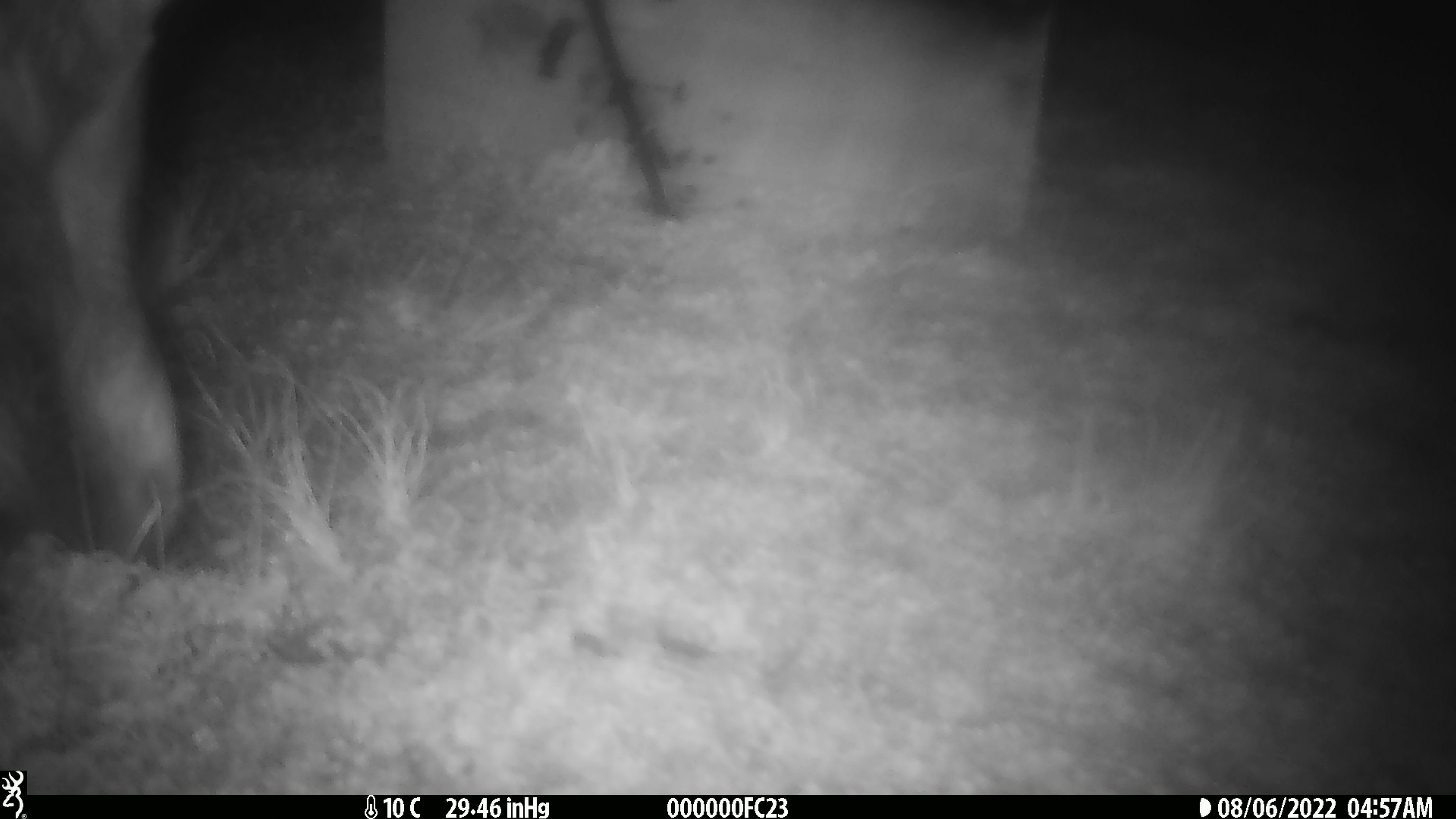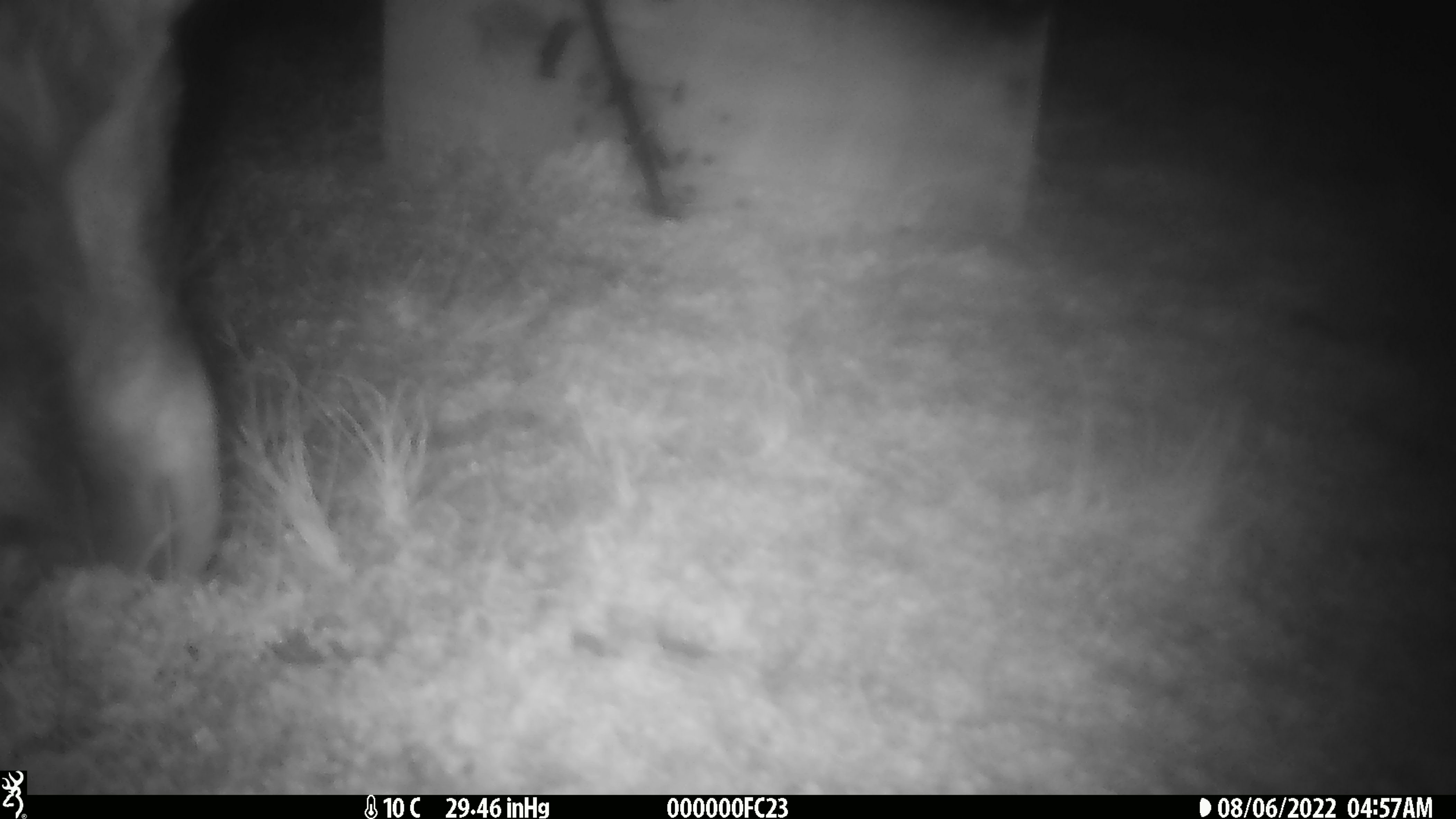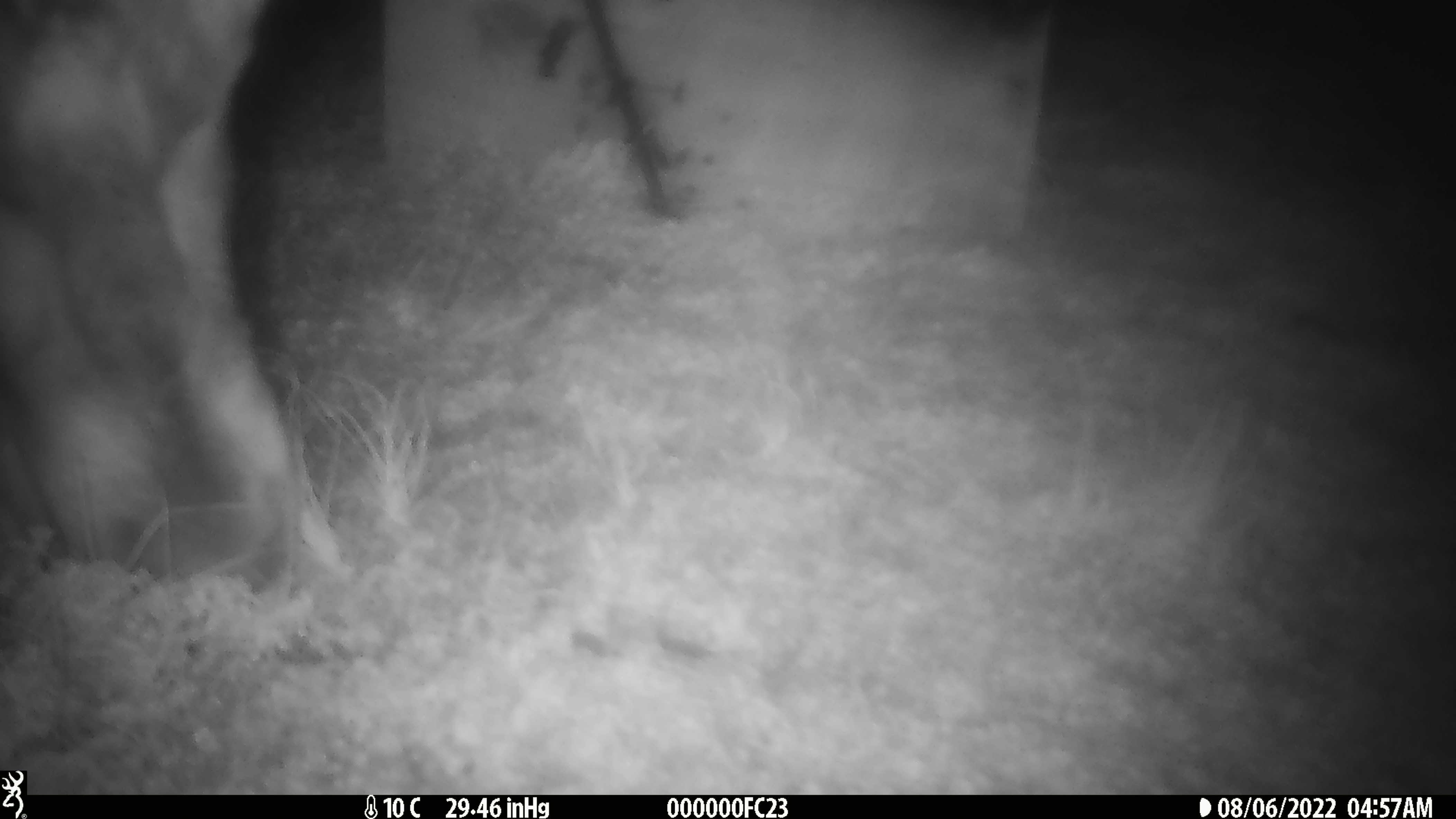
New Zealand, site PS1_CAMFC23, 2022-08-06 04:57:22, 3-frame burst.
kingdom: Animalia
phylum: Chordata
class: Mammalia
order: Artiodactyla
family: Cervidae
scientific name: Cervidae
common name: deer